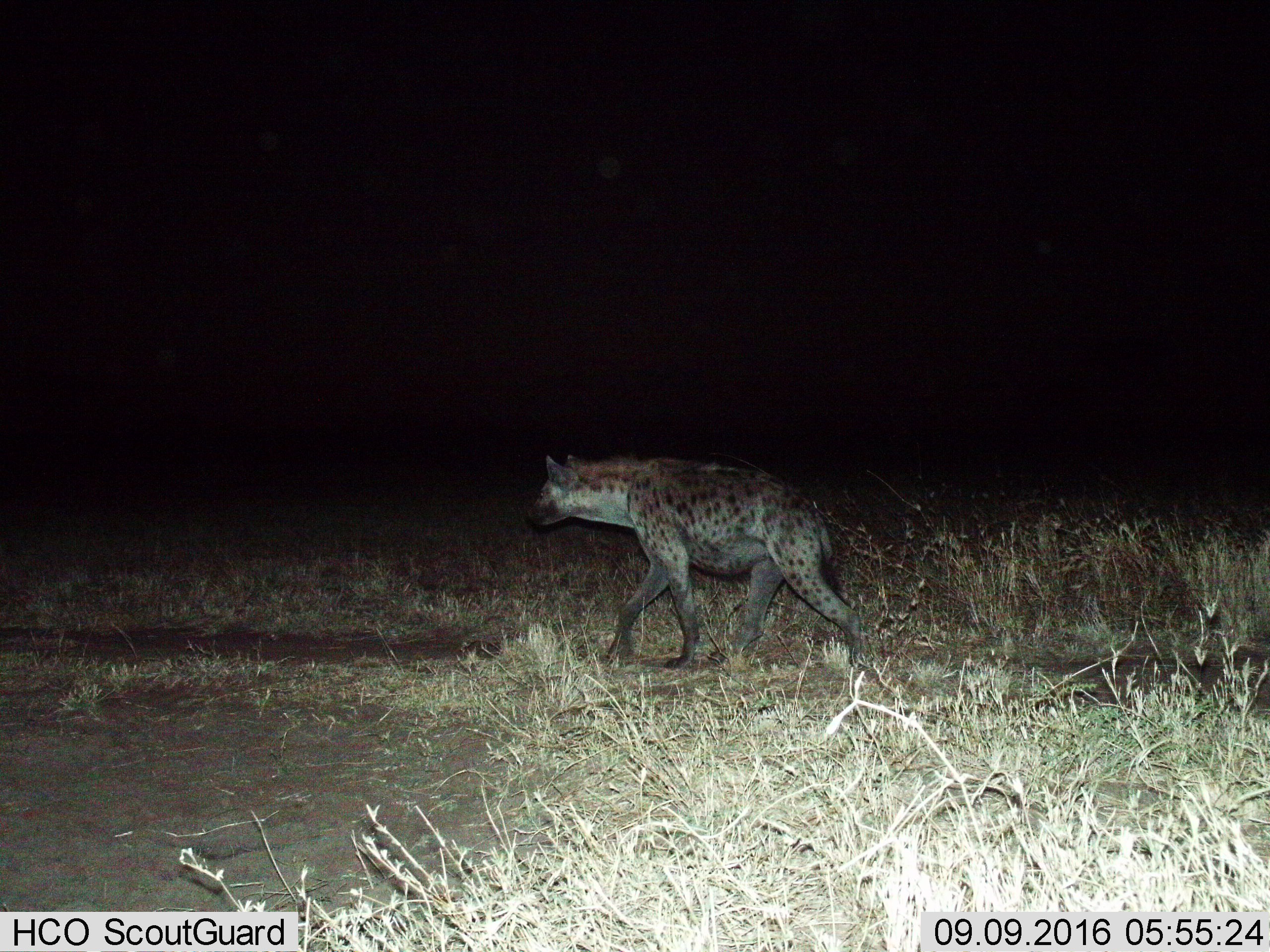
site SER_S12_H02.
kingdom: Animalia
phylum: Chordata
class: Mammalia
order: Carnivora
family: Hyaenidae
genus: Crocuta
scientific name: Crocuta crocuta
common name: spotted hyena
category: hyenaspotted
Hyenaspotted (spotted hyena) (Crocuta crocuta), count 1. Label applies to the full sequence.